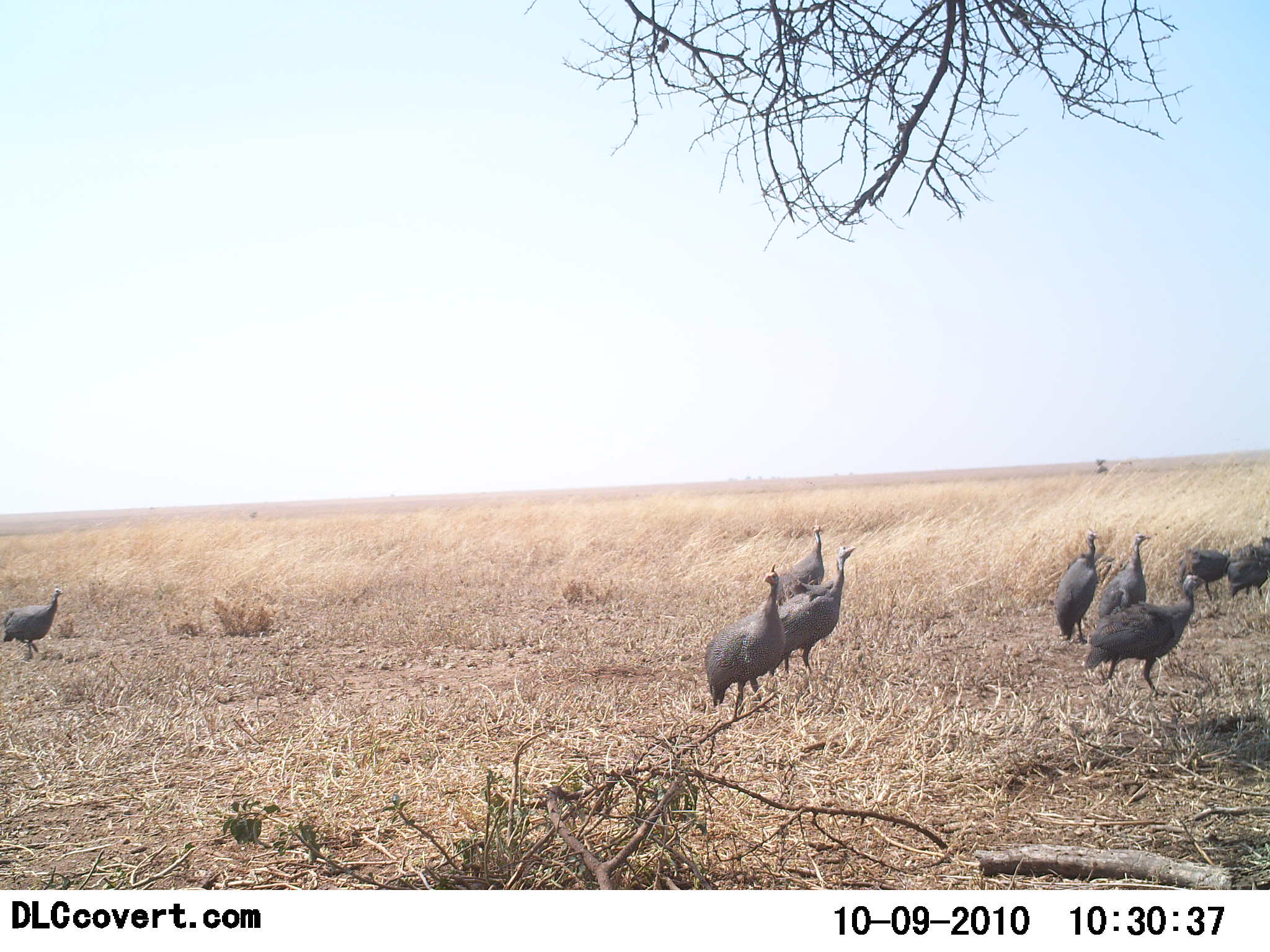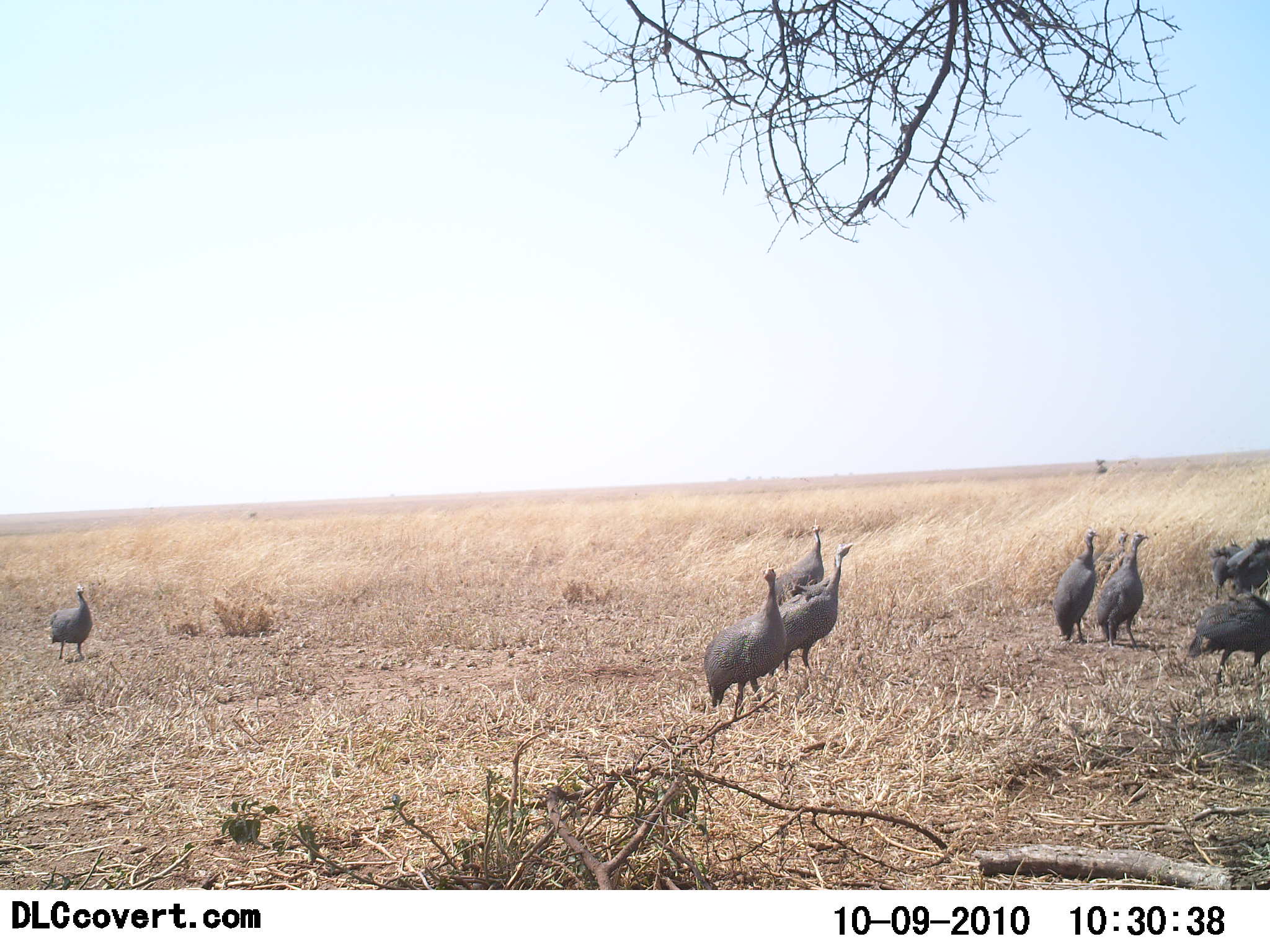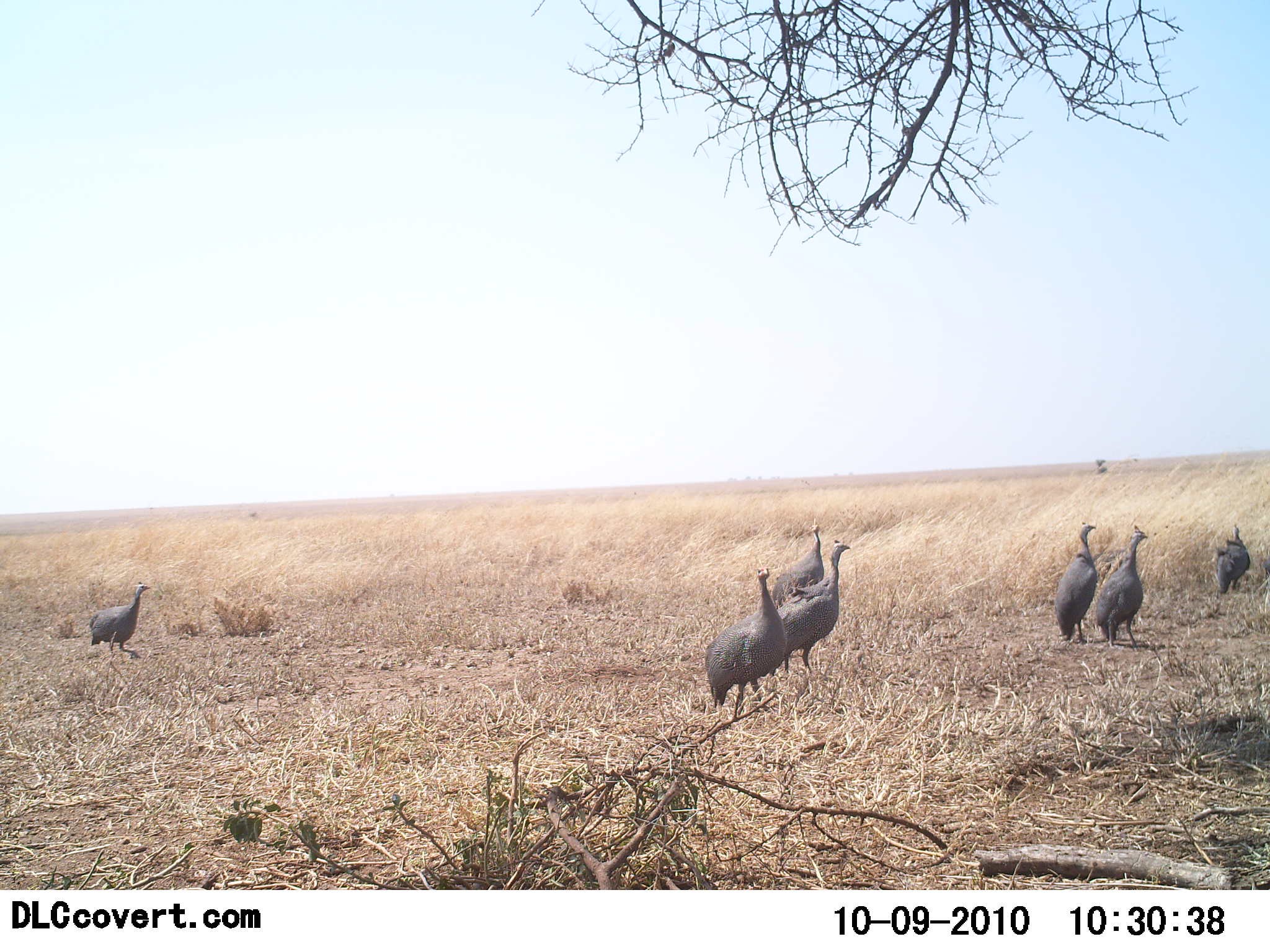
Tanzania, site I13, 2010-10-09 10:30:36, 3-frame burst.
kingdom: Animalia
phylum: Chordata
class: Aves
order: Galliformes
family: Numididae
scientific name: Numididae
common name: guinea fowl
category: guineafowl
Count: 9.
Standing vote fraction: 80%.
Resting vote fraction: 0%.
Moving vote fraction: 80%.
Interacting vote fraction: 0%.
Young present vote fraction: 0%.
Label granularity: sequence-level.